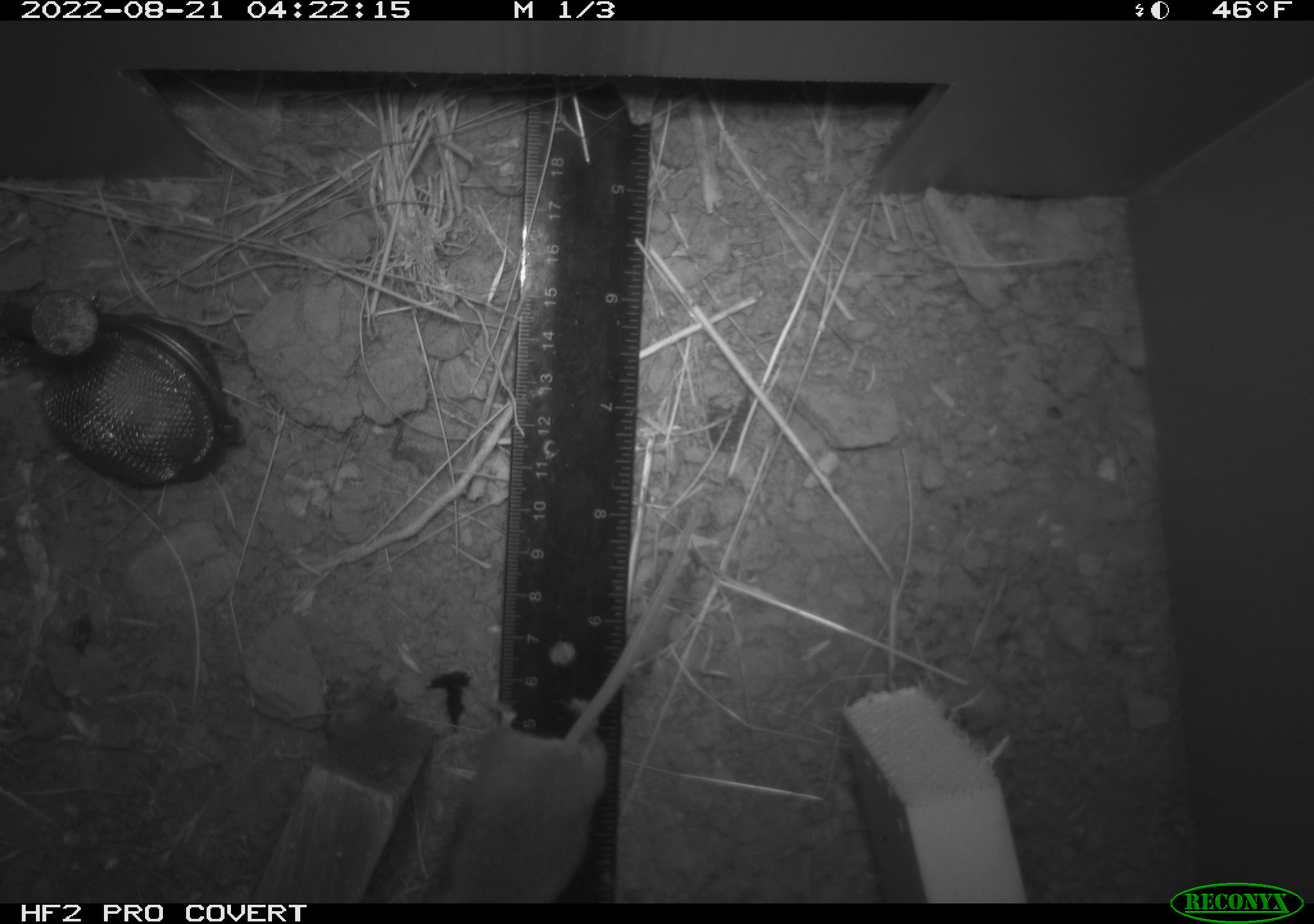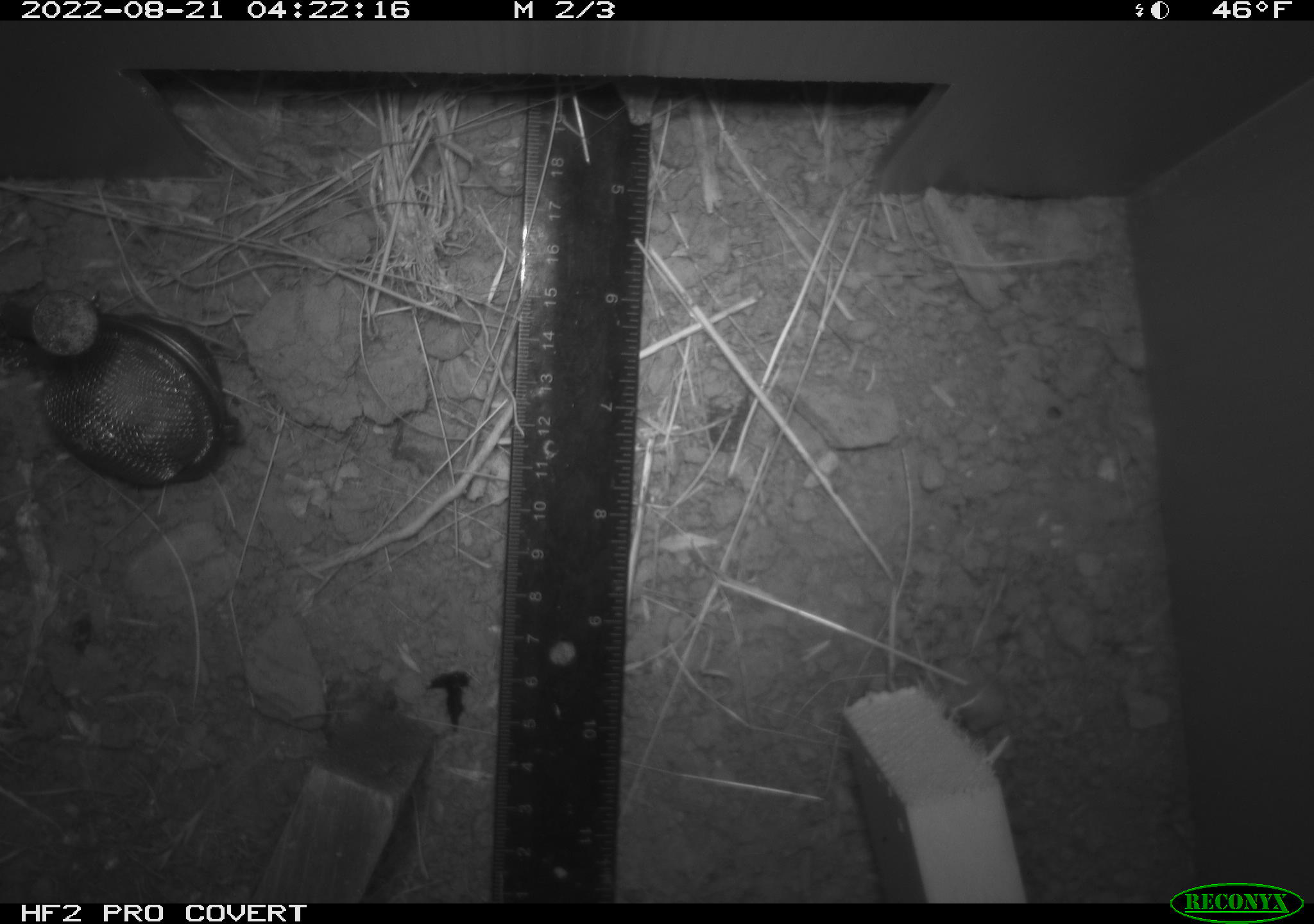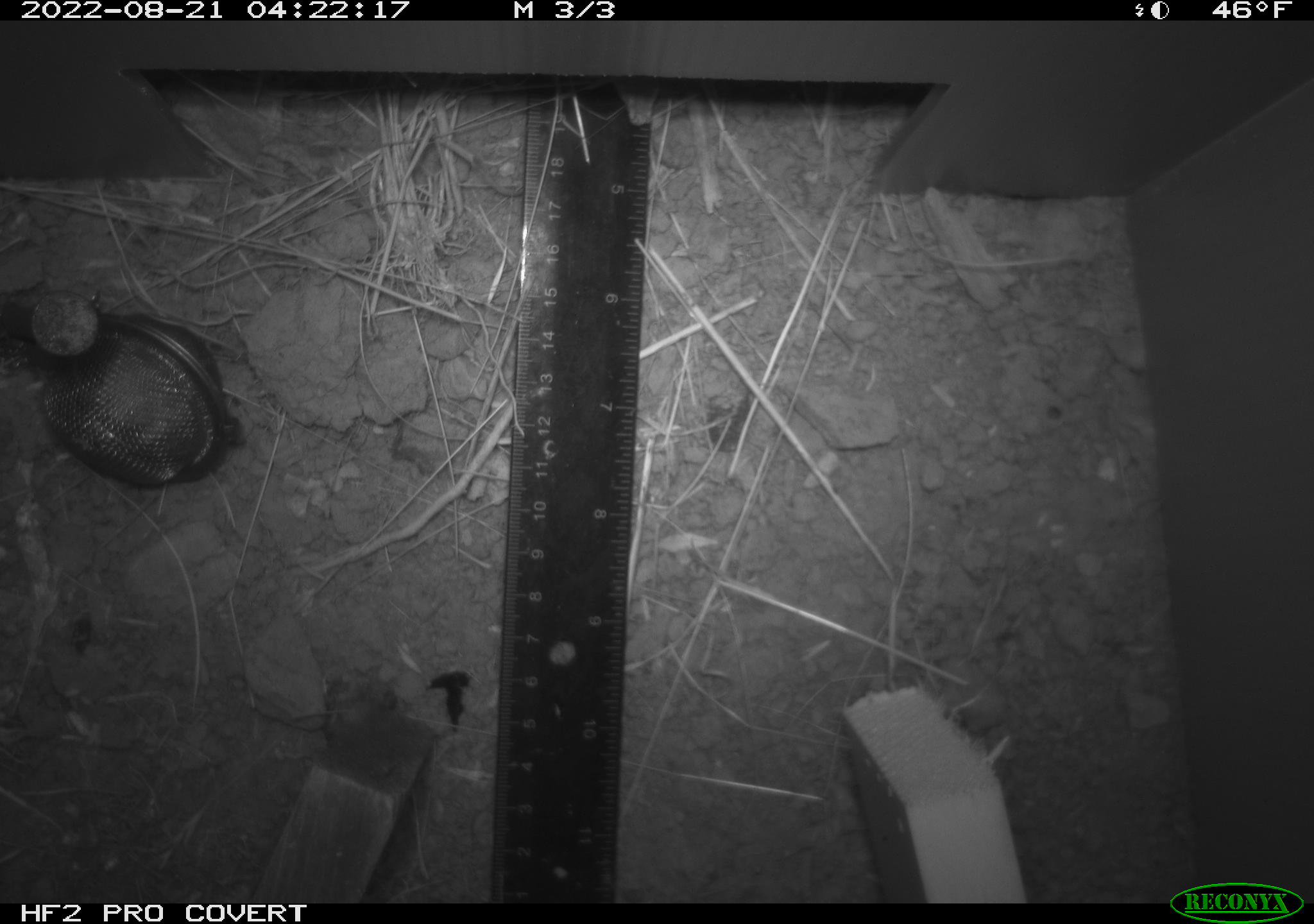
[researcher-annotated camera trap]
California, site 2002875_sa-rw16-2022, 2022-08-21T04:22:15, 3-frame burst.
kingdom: Animalia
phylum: Chordata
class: Mammalia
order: Rodentia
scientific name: Rodentia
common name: mouse species